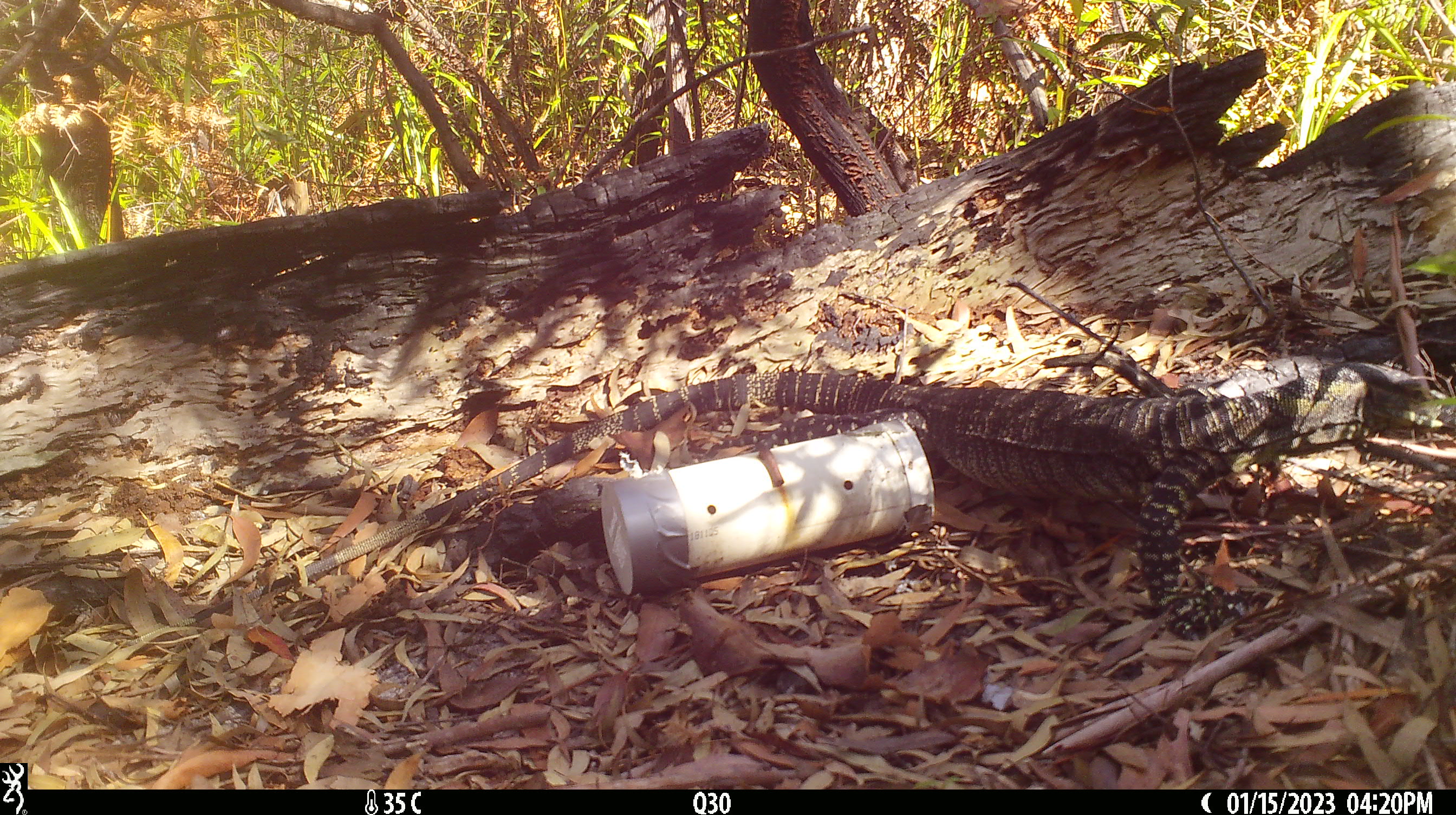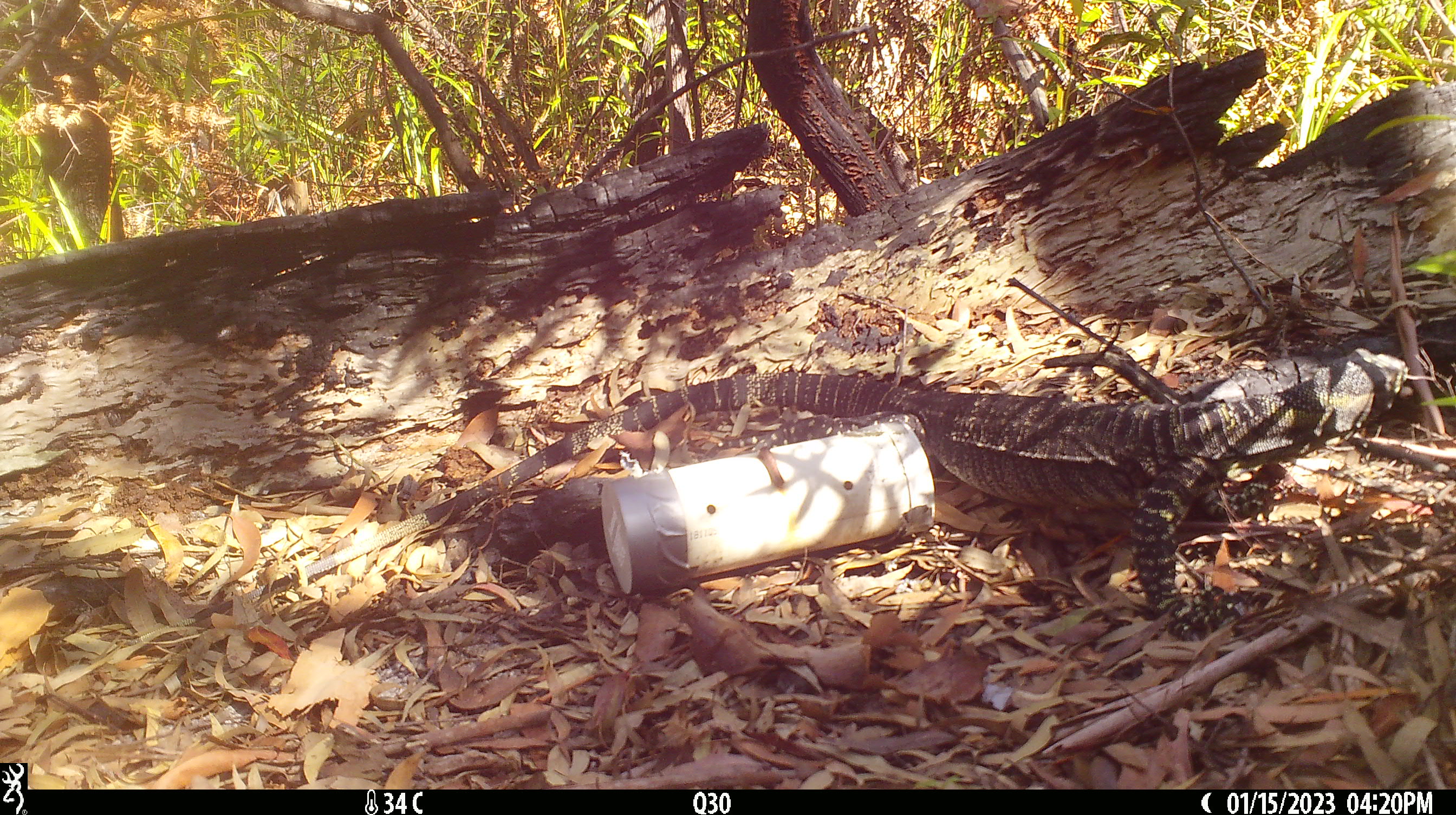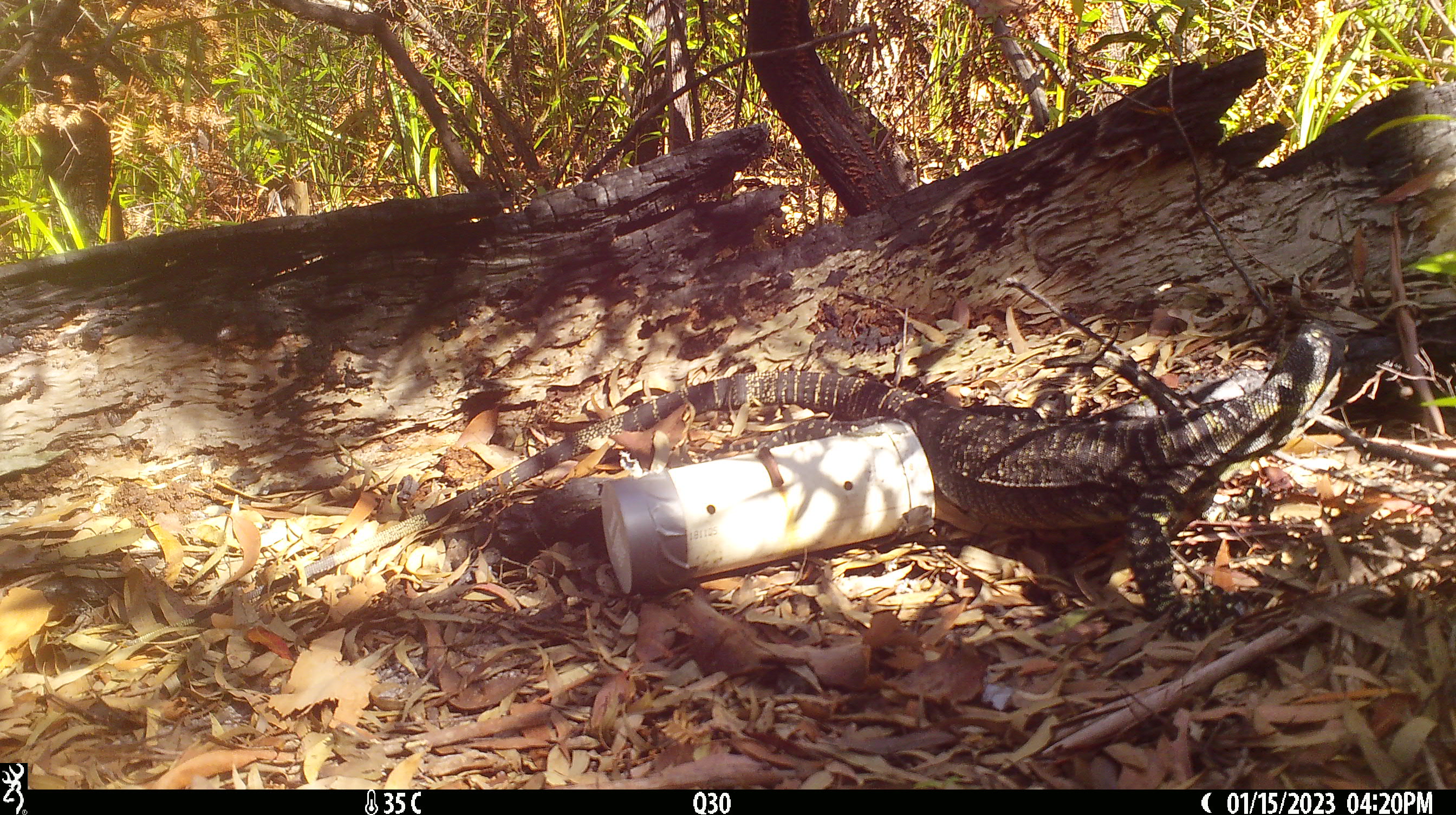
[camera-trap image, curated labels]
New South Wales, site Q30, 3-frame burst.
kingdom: Animalia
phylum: Chordata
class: Reptilia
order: Squamata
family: Varanidae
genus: Varanus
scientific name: Varanus varius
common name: lace monitor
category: goanna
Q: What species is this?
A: Goanna (lace monitor) (Varanus varius).